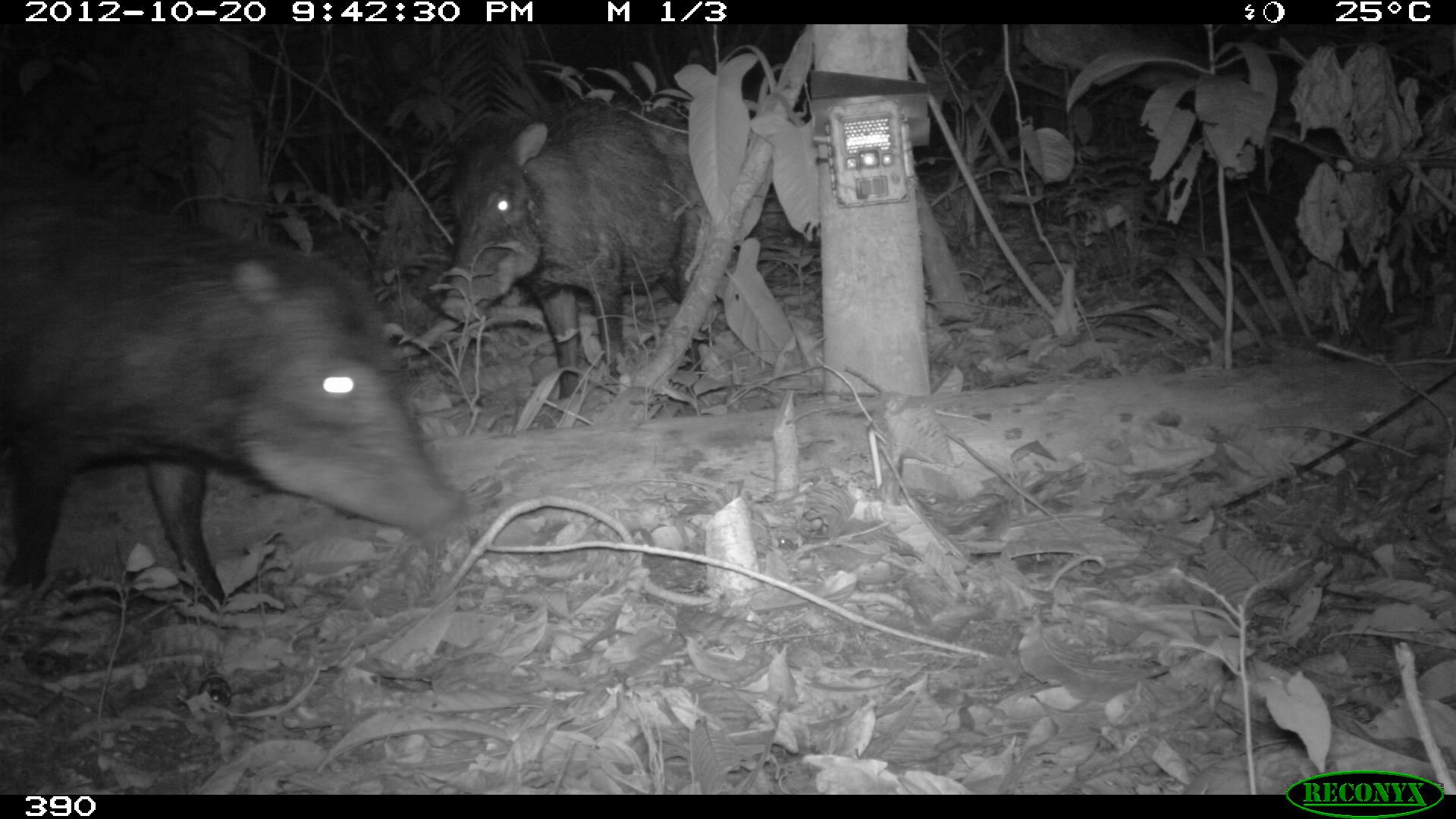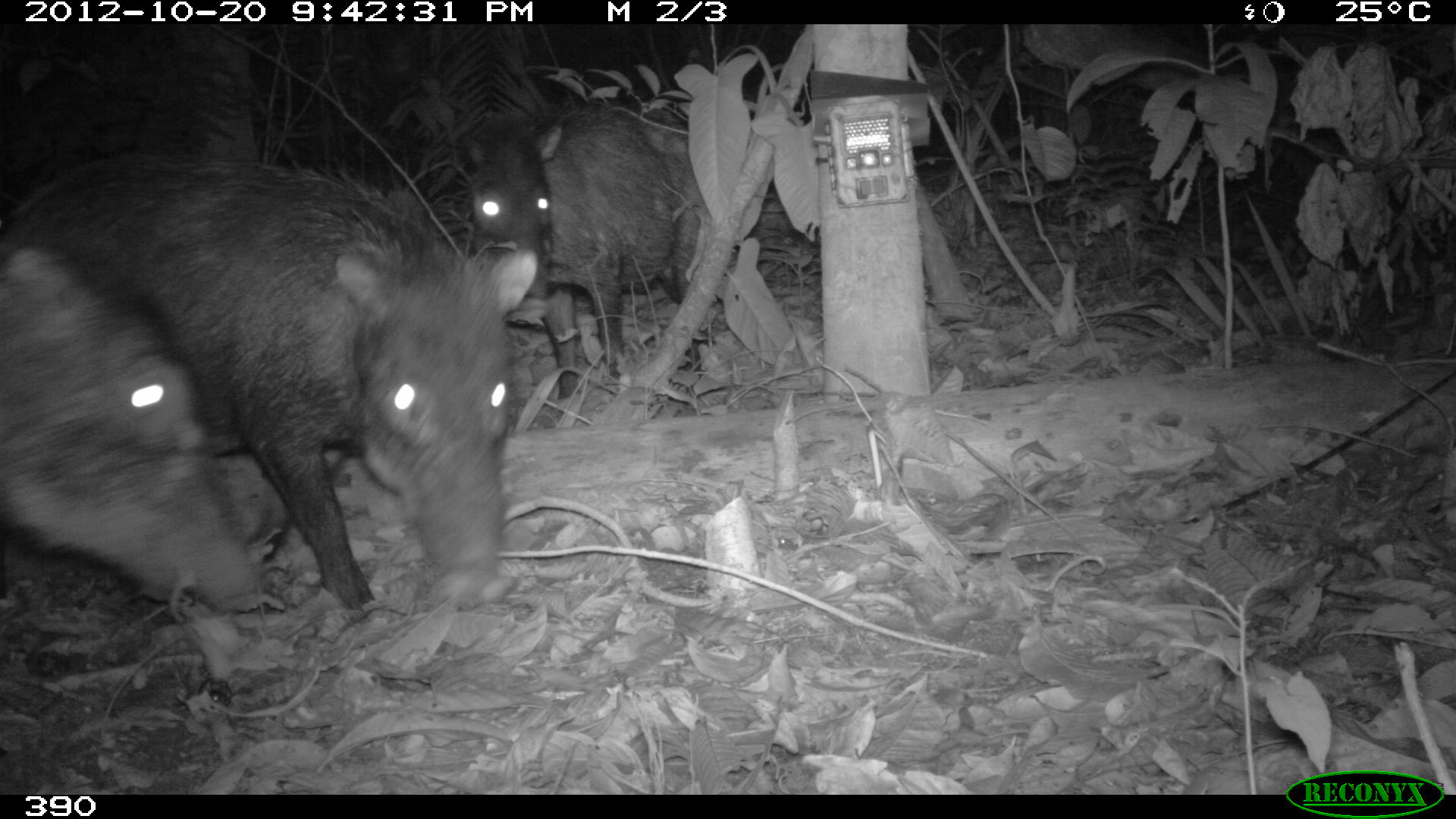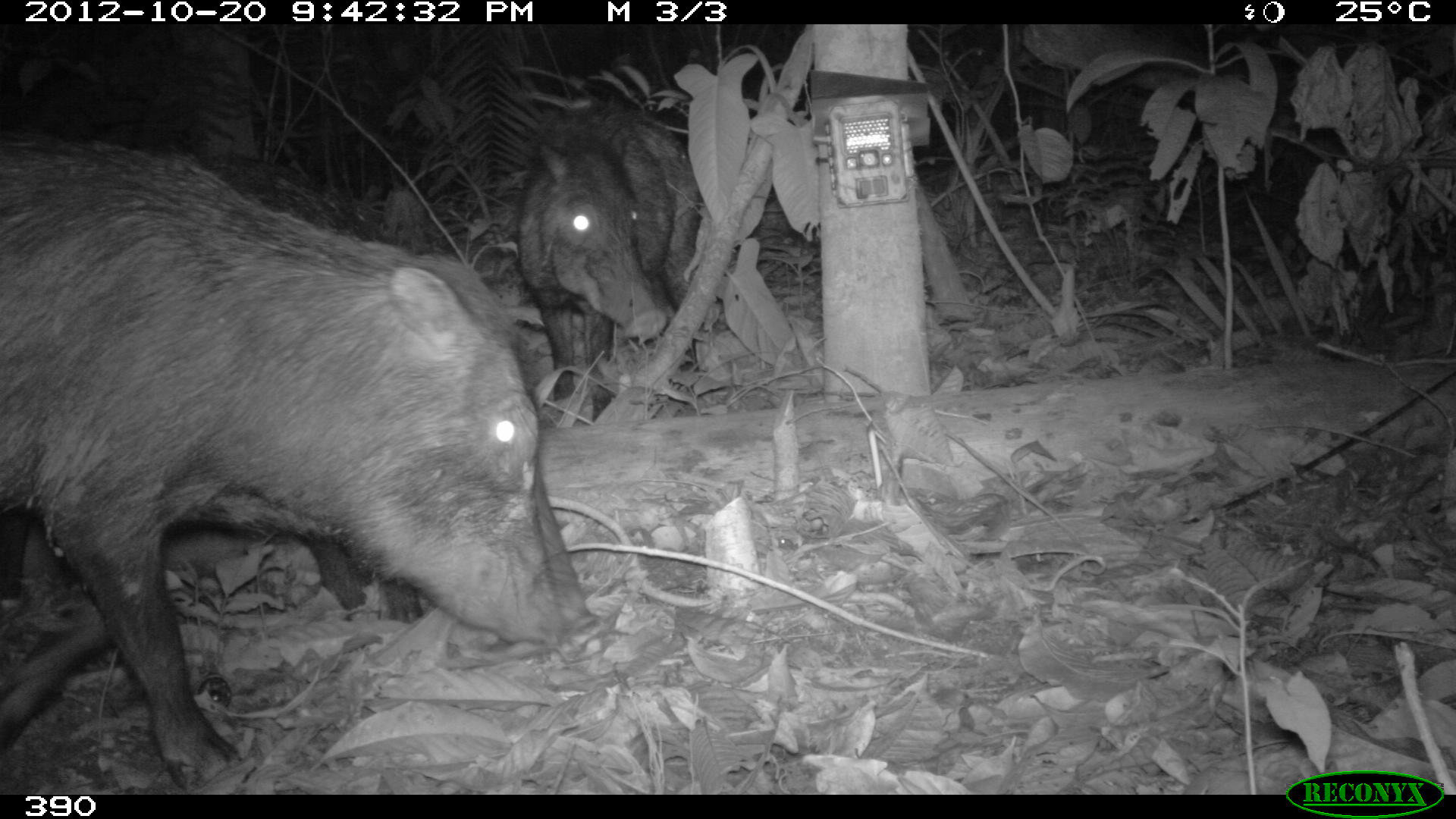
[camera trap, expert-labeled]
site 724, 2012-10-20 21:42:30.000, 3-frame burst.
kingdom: Animalia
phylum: Chordata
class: Mammalia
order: Artiodactyla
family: Tayassuidae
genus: Tayassu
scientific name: Tayassu pecari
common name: white-lipped peccary